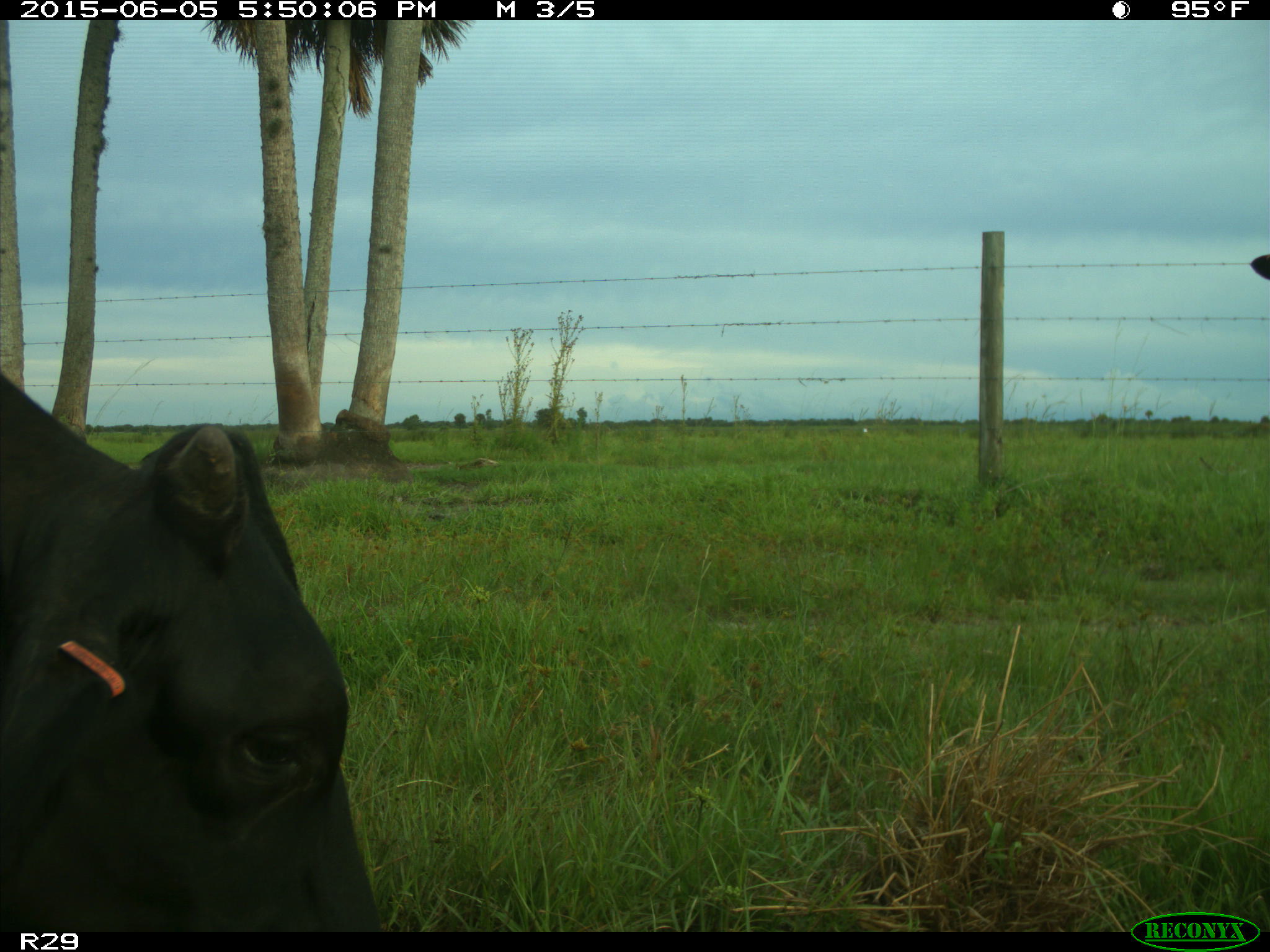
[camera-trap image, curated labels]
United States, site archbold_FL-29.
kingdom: Animalia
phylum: Chordata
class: Mammalia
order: Artiodactyla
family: Bovidae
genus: Bos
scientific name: Bos taurus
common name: domestic cow